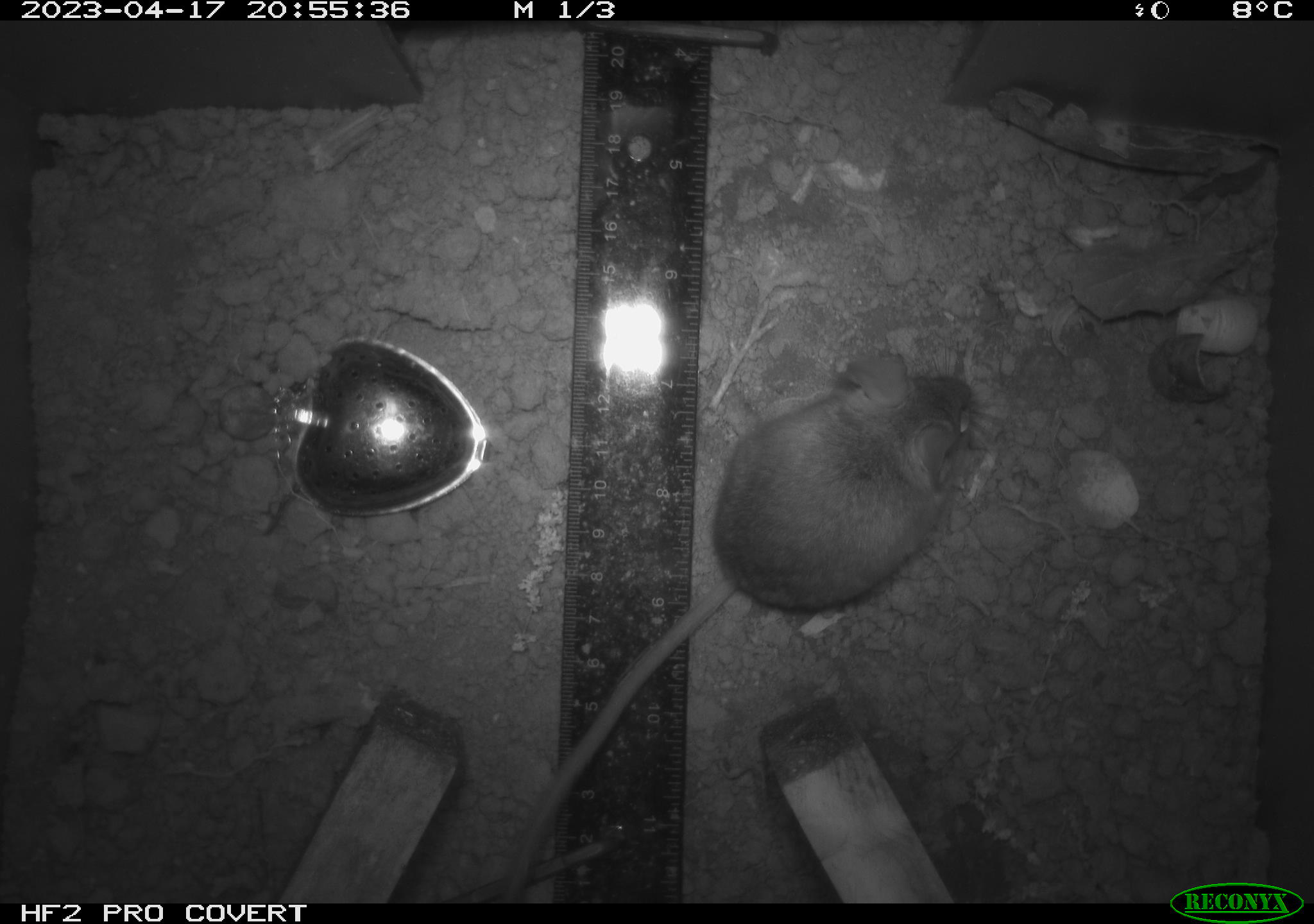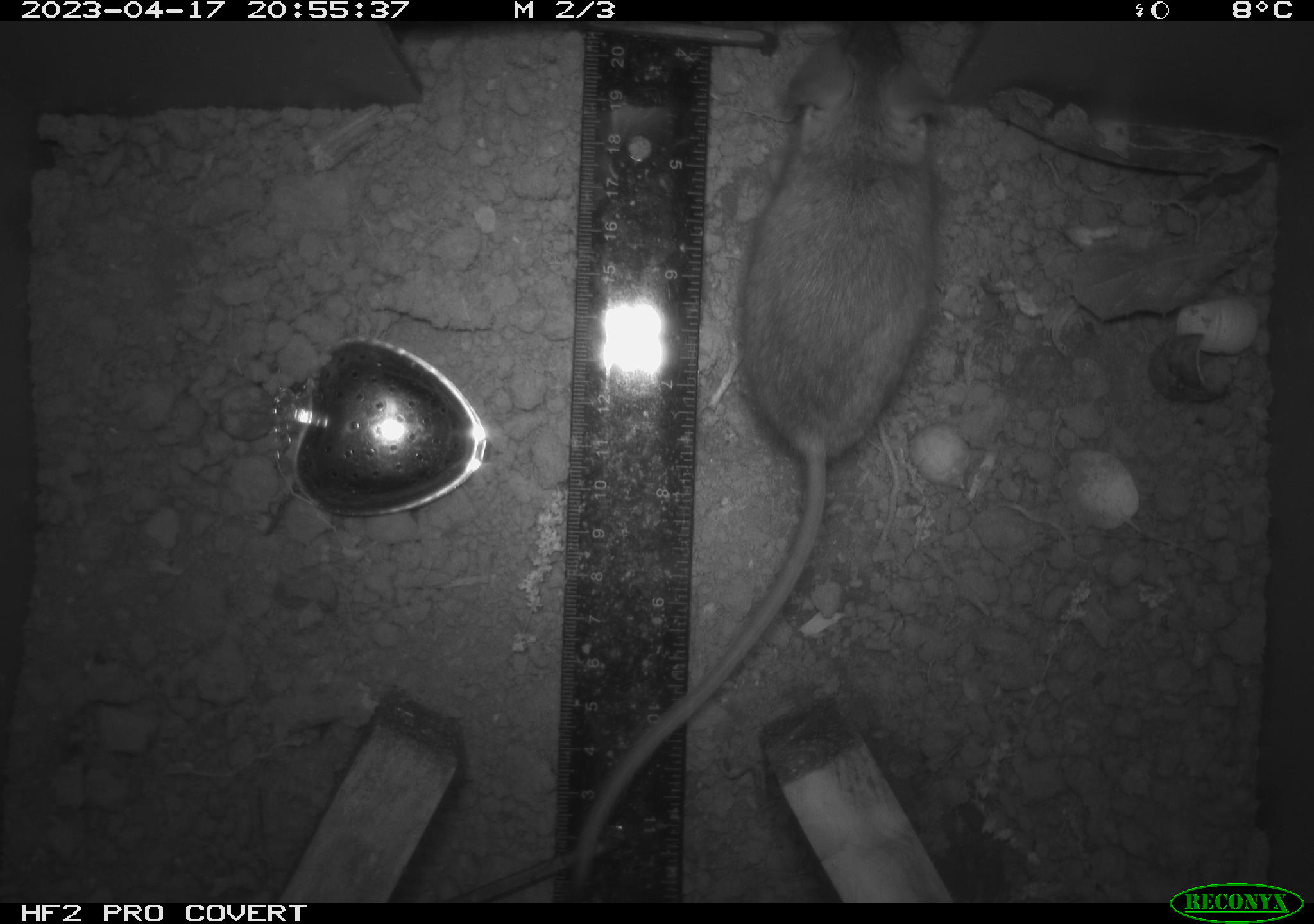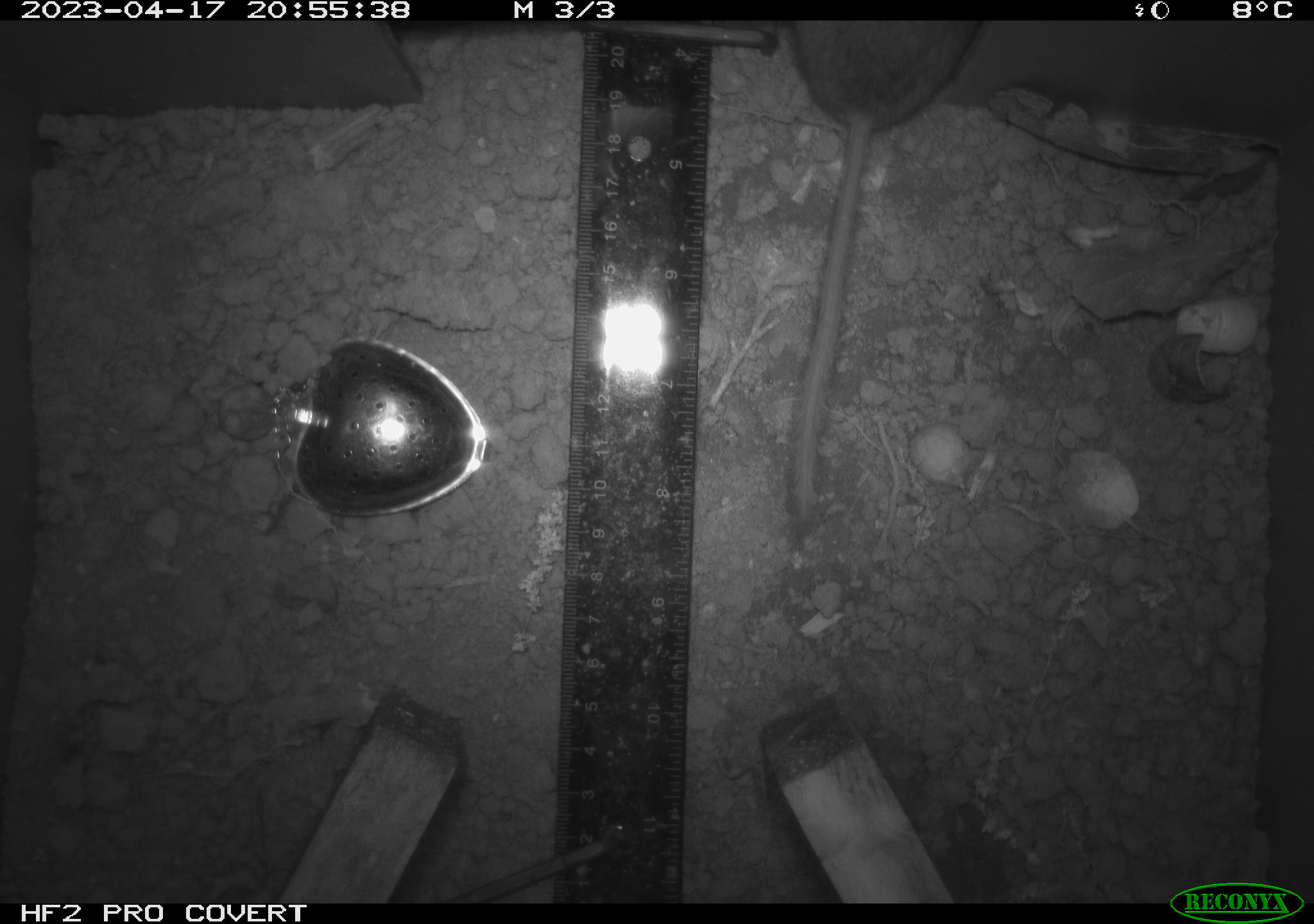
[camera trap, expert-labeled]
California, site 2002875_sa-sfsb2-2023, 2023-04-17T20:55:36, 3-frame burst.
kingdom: Animalia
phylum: Chordata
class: Mammalia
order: Rodentia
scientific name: Rodentia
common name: mouse species